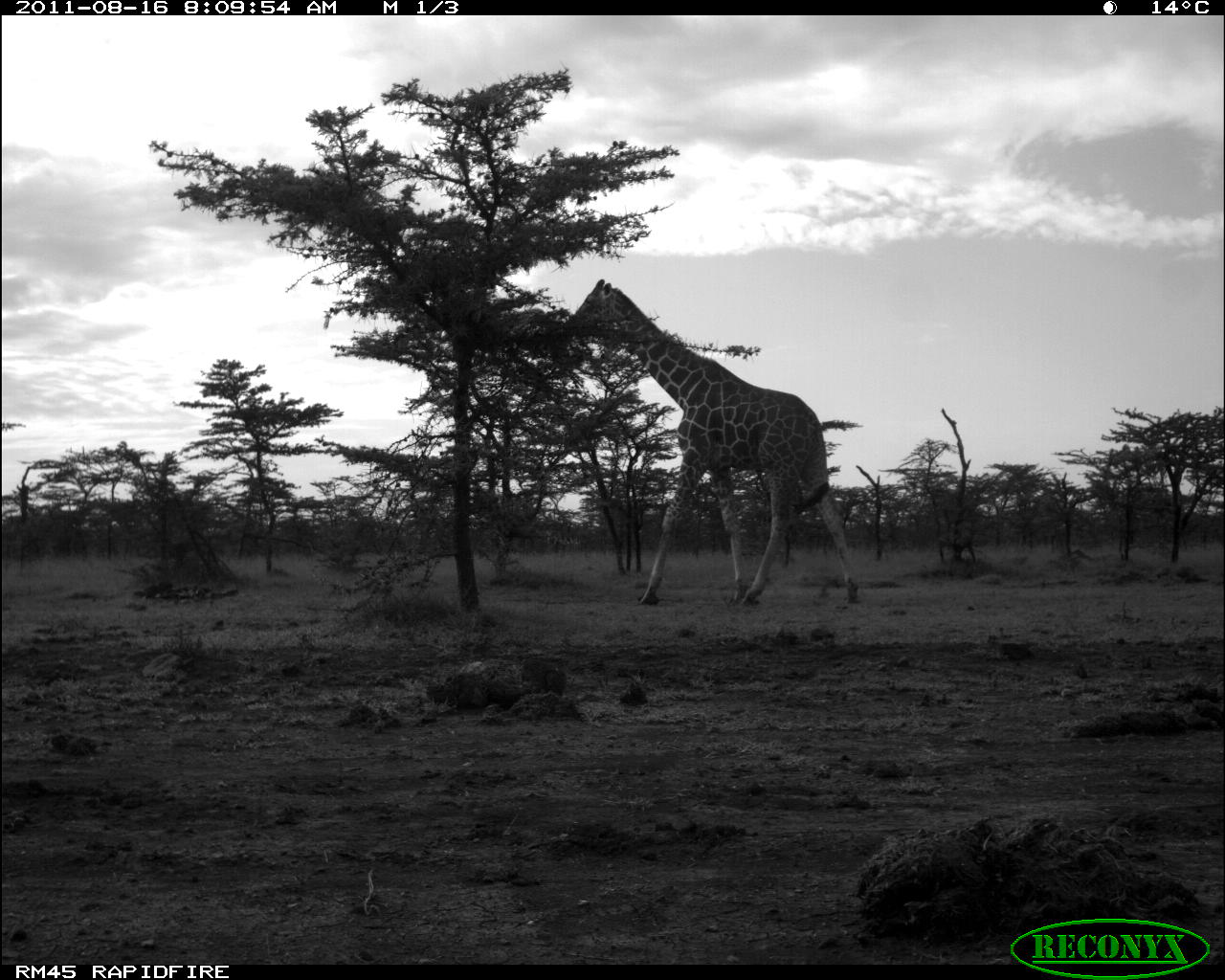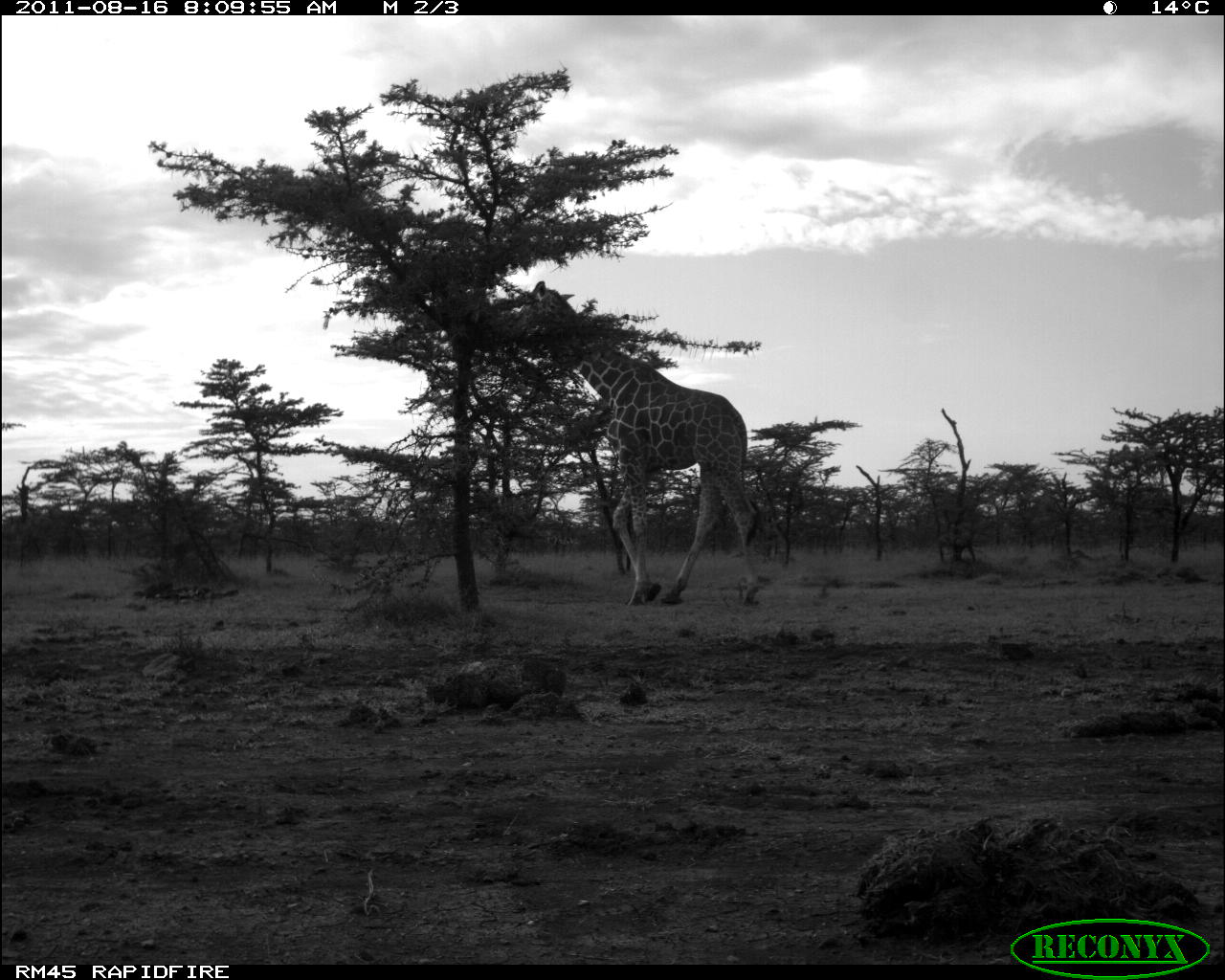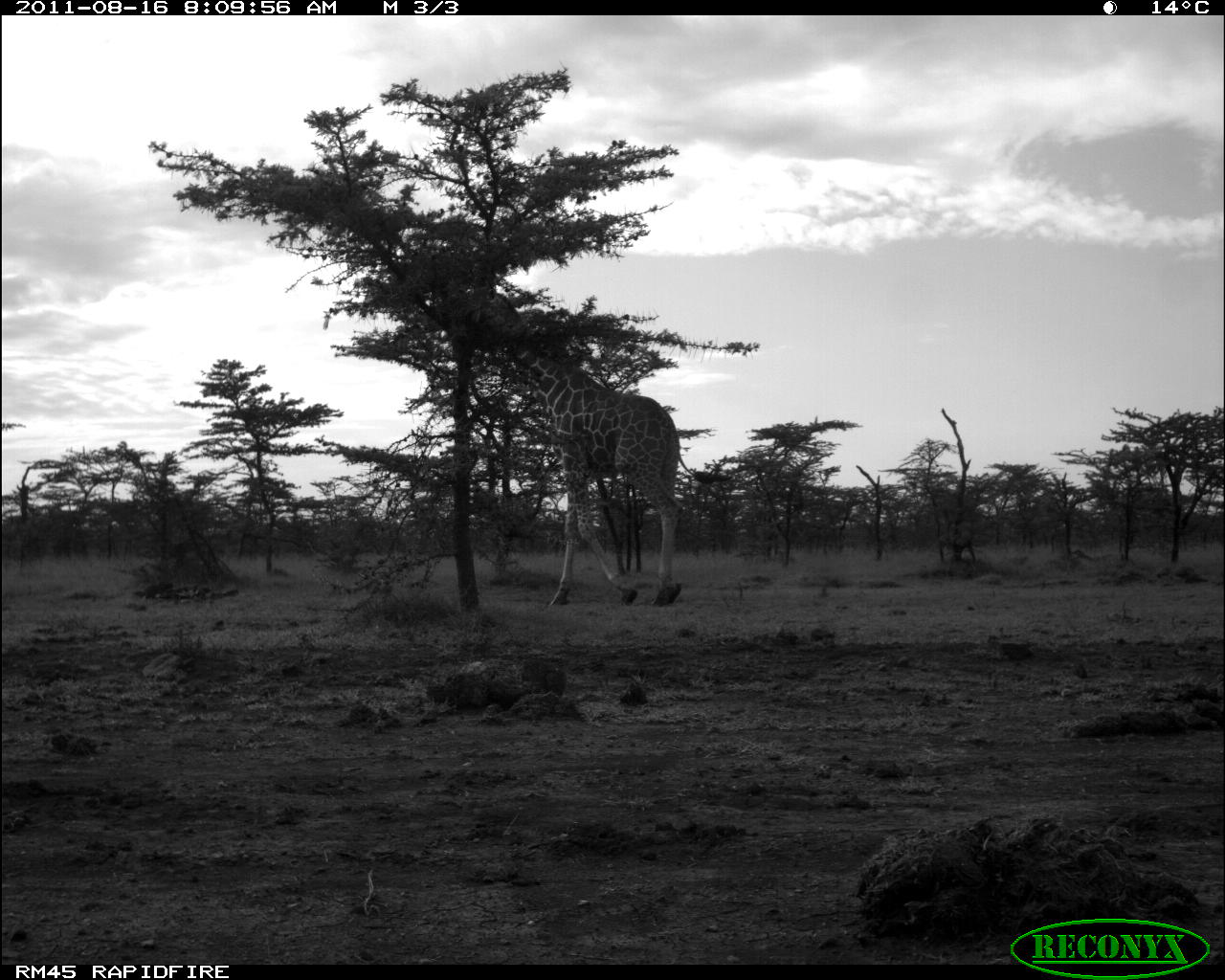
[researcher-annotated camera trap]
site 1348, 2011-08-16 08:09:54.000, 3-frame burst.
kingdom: Animalia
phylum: Chordata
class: Mammalia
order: Artiodactyla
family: Giraffidae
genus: Giraffa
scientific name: Giraffa camelopardalis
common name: giraffe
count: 1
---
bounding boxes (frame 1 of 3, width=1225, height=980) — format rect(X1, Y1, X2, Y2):
giraffa camelopardalis: rect(562, 279, 861, 604)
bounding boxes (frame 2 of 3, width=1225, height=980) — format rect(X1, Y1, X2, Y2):
giraffa camelopardalis: rect(518, 282, 759, 610)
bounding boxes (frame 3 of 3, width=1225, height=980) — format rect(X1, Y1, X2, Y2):
giraffa camelopardalis: rect(444, 285, 716, 608)